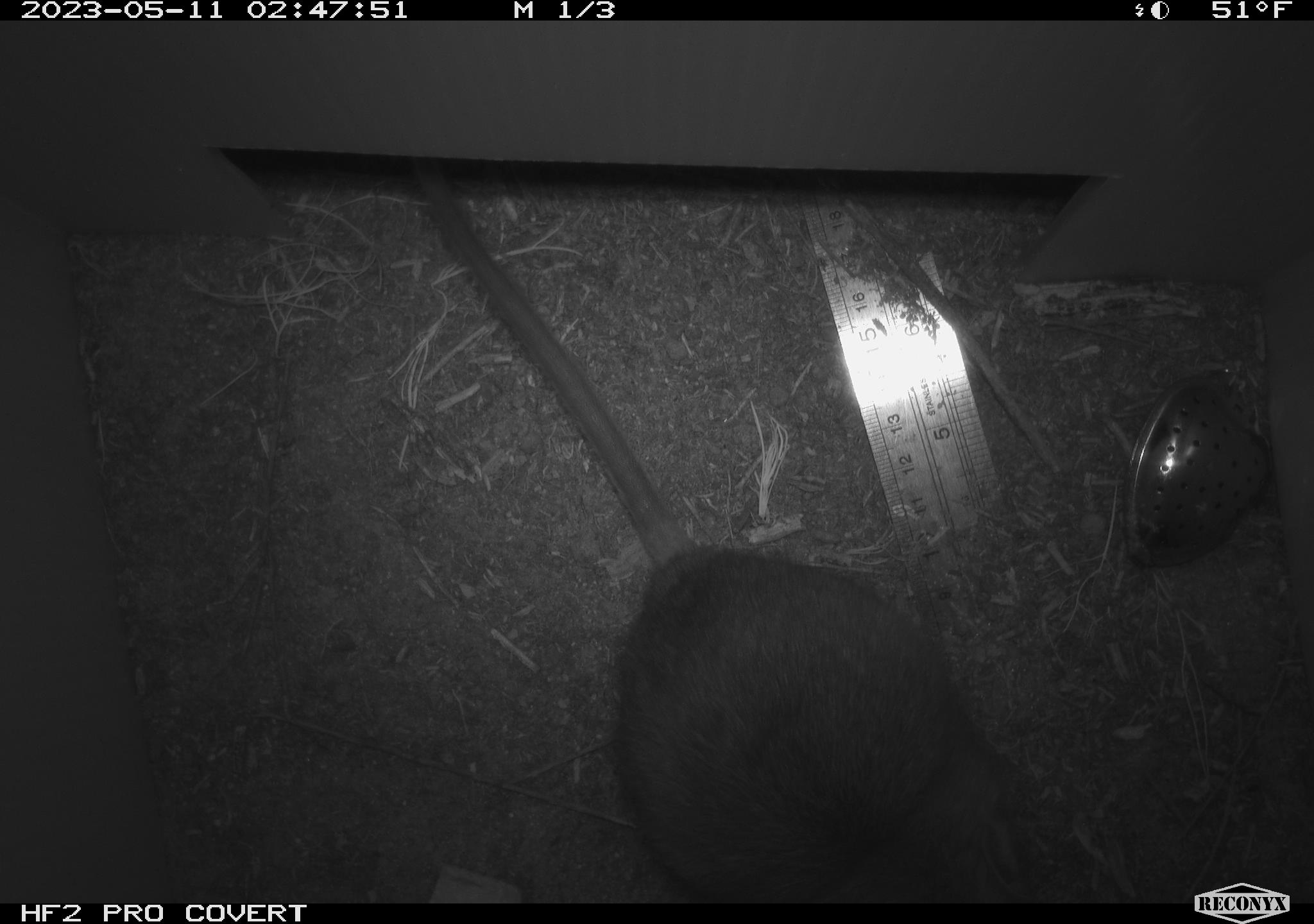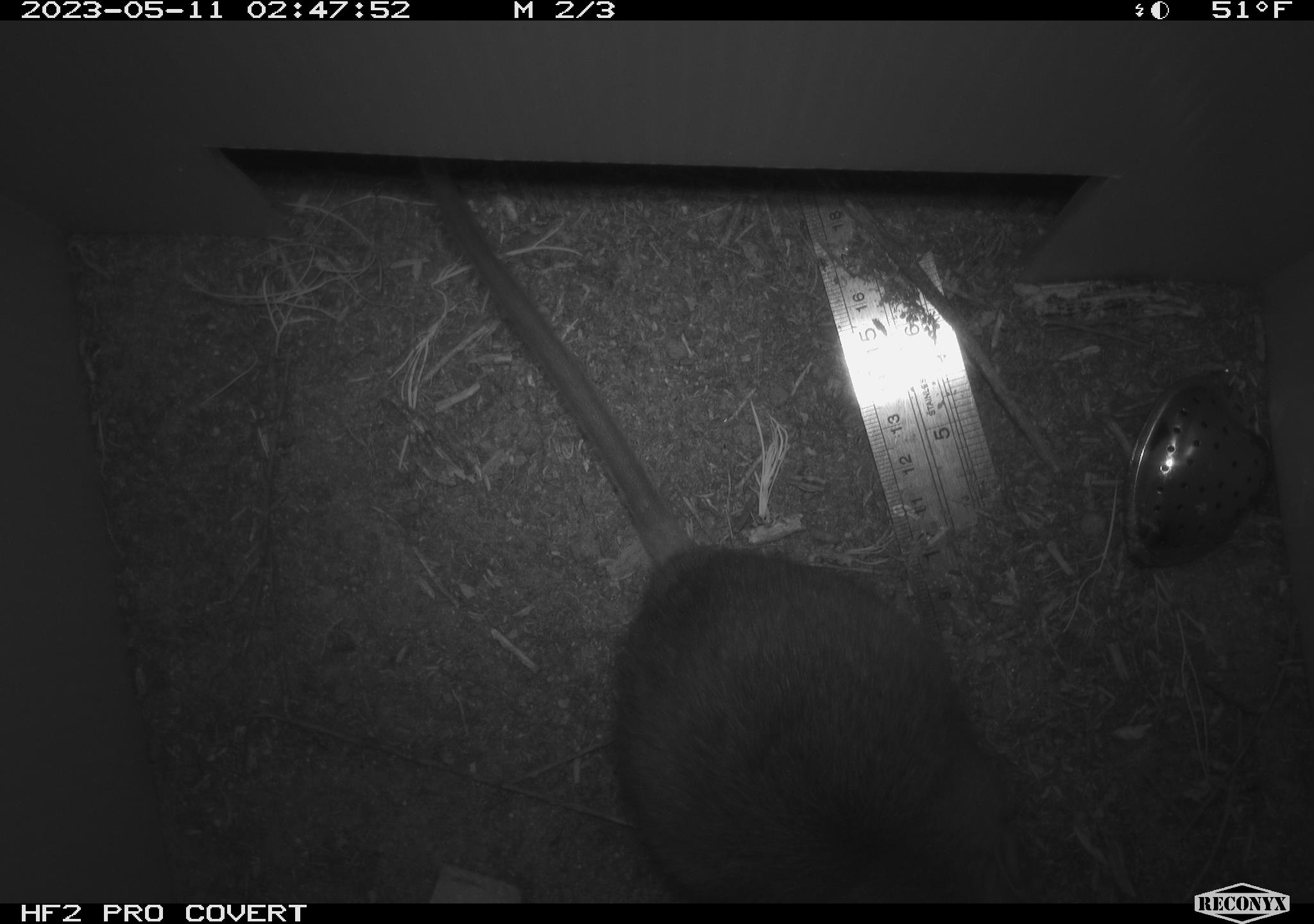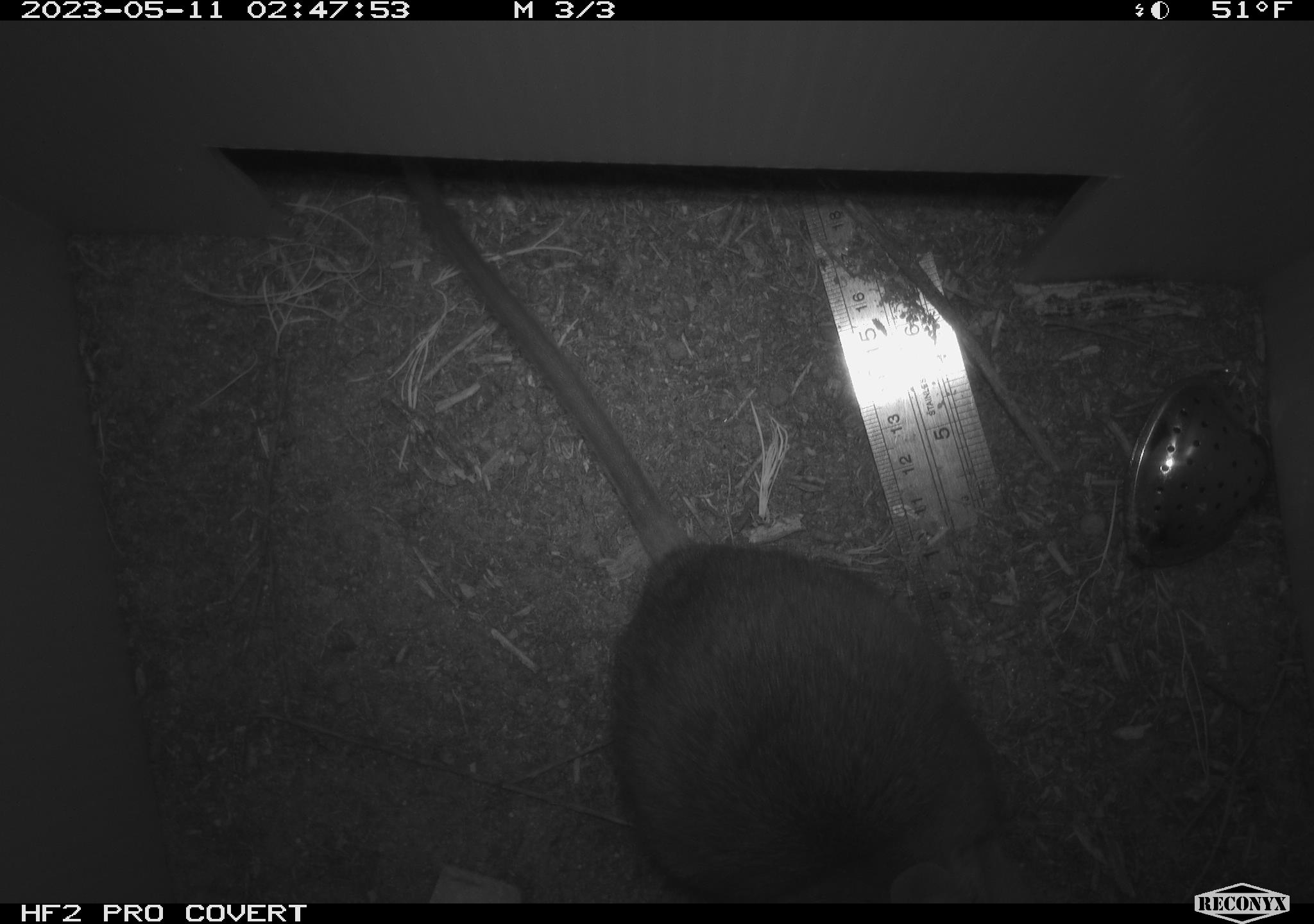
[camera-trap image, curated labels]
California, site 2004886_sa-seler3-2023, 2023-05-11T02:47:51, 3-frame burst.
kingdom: Animalia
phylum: Chordata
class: Mammalia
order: Rodentia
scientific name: Rodentia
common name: woodrat or rat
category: woodrat or rat species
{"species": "woodrat or rat species (woodrat or rat) (Rodentia)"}